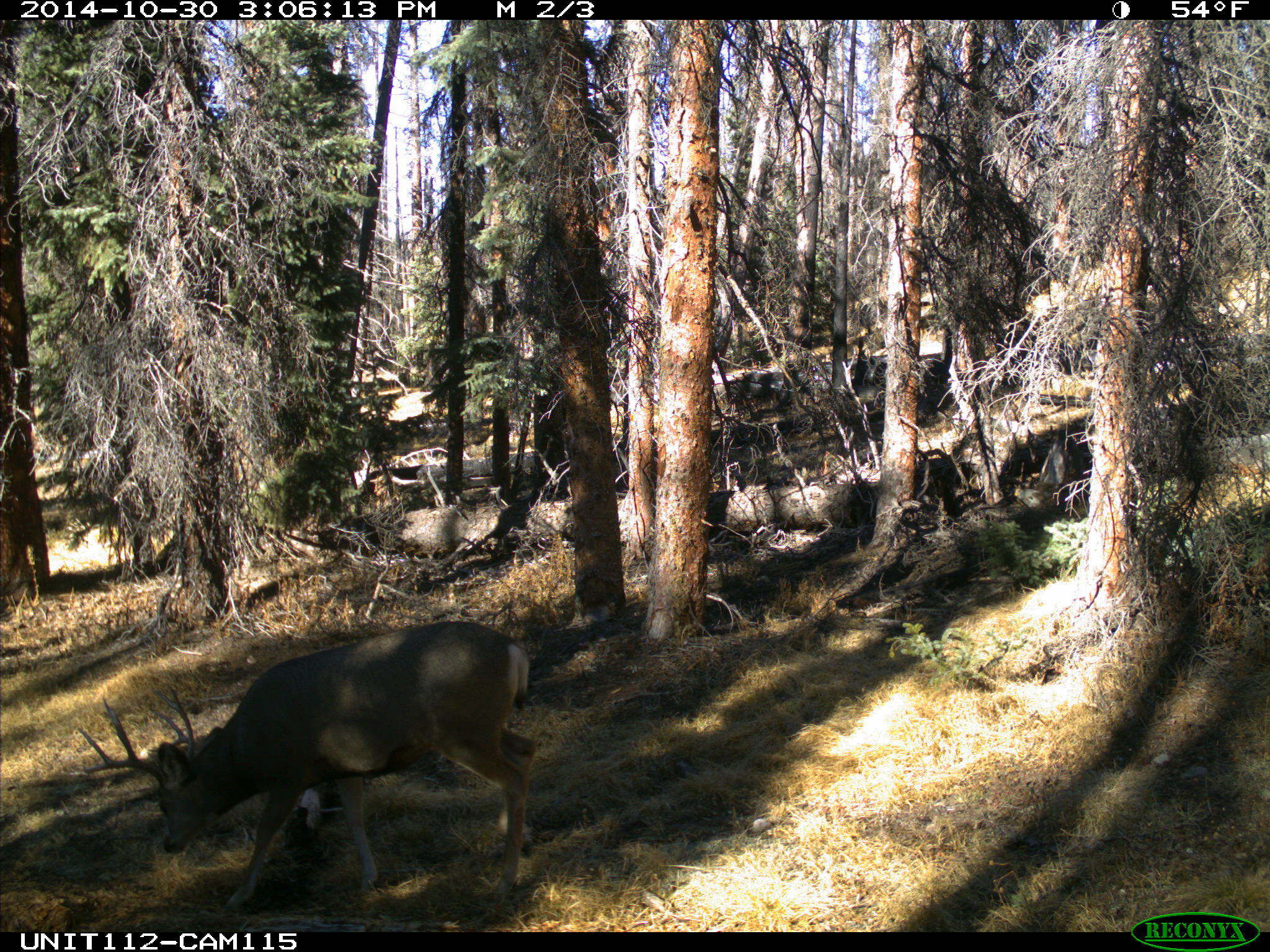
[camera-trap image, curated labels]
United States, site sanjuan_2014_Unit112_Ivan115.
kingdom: Animalia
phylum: Chordata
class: Mammalia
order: Artiodactyla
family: Cervidae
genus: Odocoileus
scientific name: Odocoileus hemionus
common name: mule deer